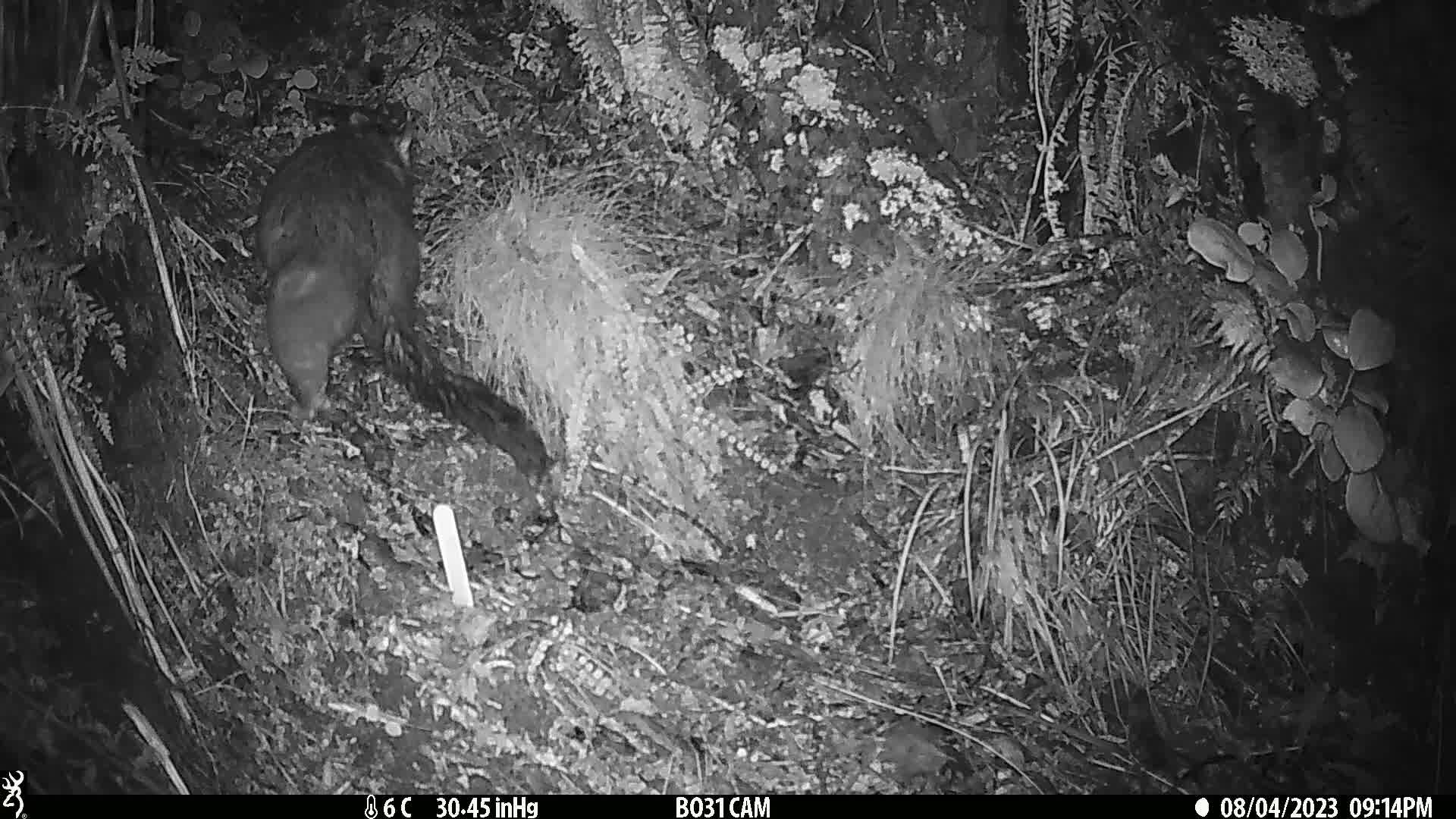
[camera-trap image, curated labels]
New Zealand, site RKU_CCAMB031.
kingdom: Animalia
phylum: Chordata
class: Mammalia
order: Diprotodontia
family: Phalangeridae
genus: Trichosurus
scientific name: Trichosurus vulpecula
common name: common brushtail possum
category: possum